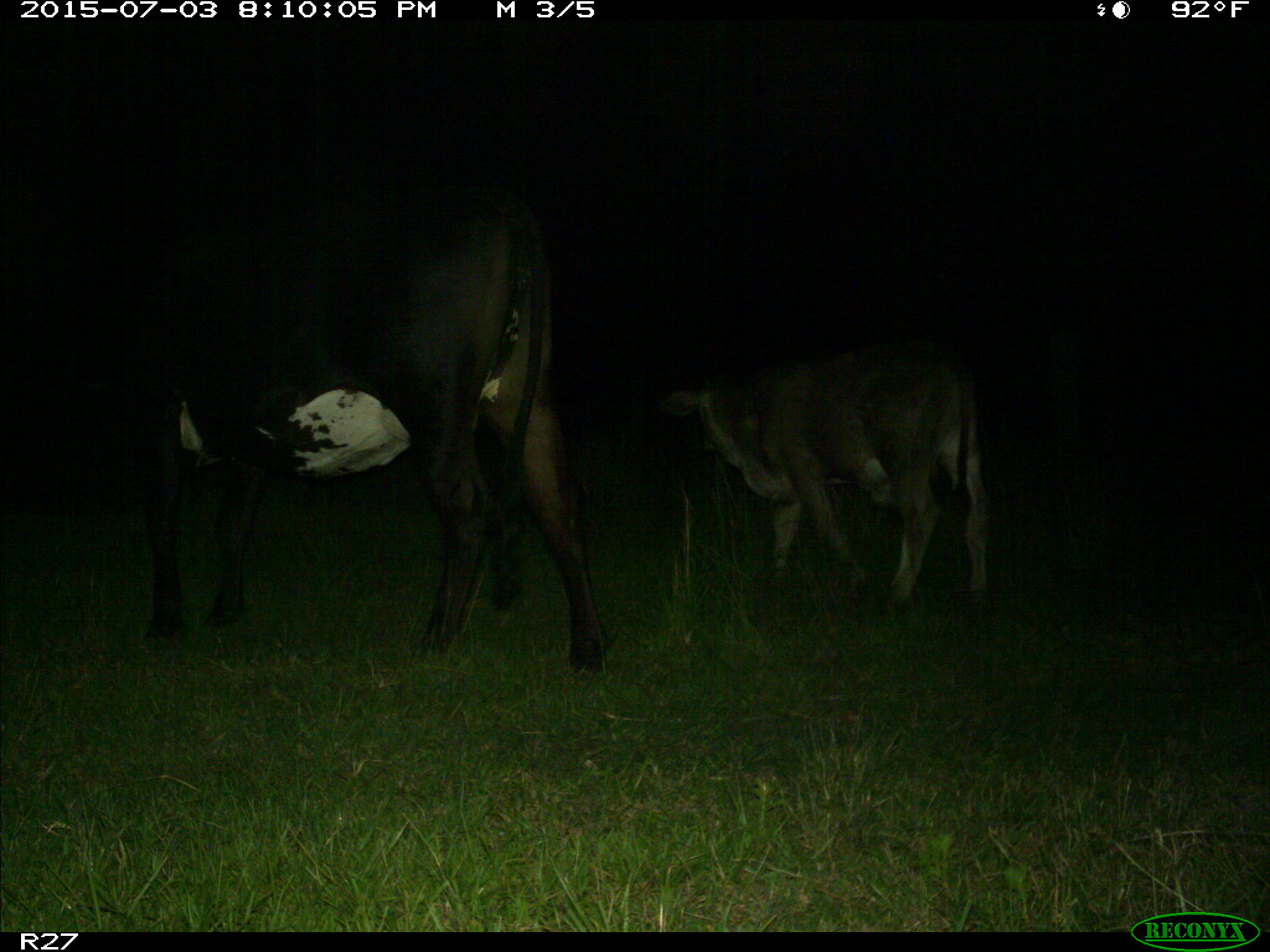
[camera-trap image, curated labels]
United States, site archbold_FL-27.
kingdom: Animalia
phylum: Chordata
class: Mammalia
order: Artiodactyla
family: Bovidae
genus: Bos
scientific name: Bos taurus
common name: domestic cow